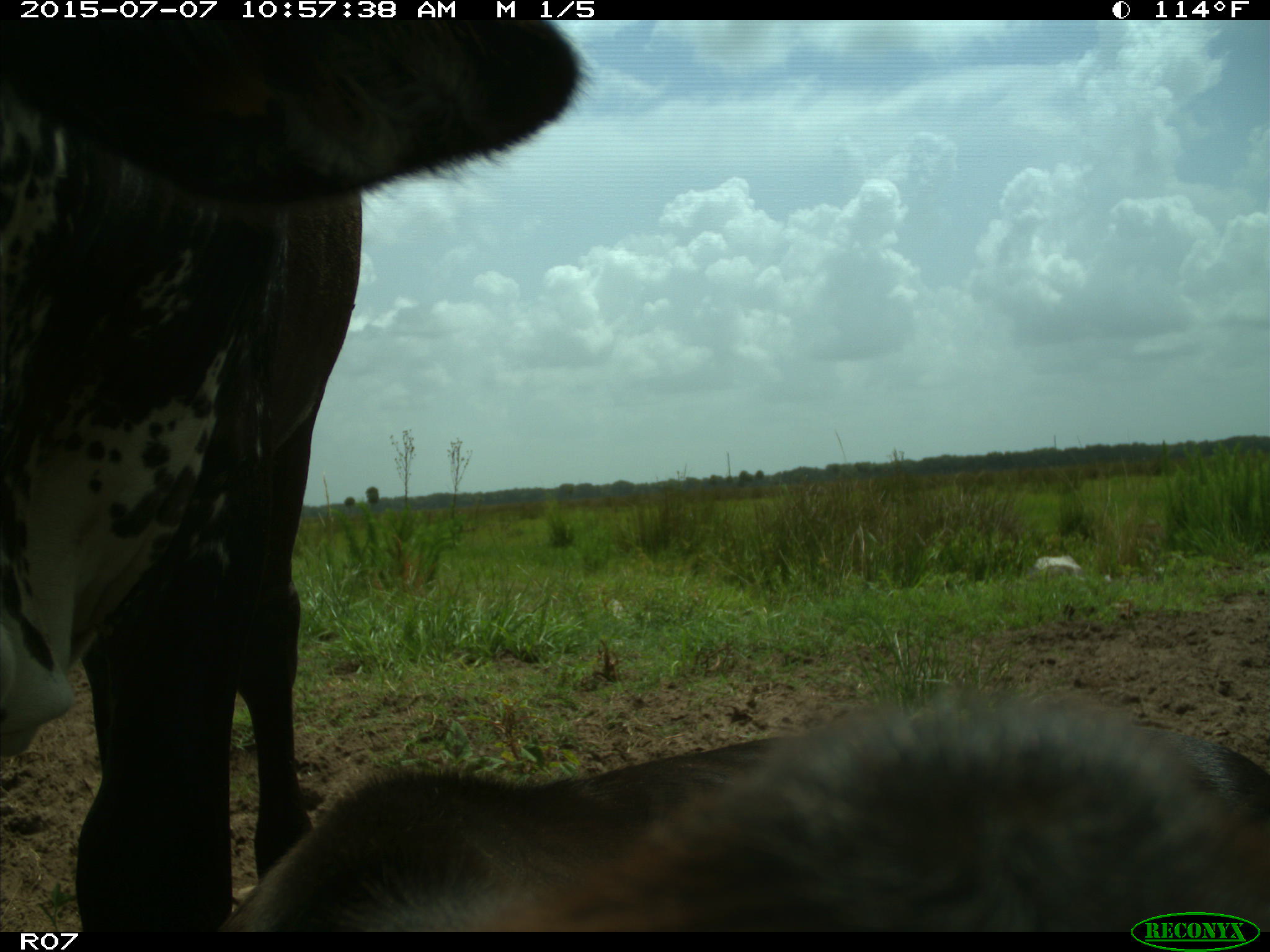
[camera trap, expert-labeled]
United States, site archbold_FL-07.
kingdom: Animalia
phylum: Chordata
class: Mammalia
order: Artiodactyla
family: Bovidae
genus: Bos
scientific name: Bos taurus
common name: domestic cow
Bos taurus (domestic cow).